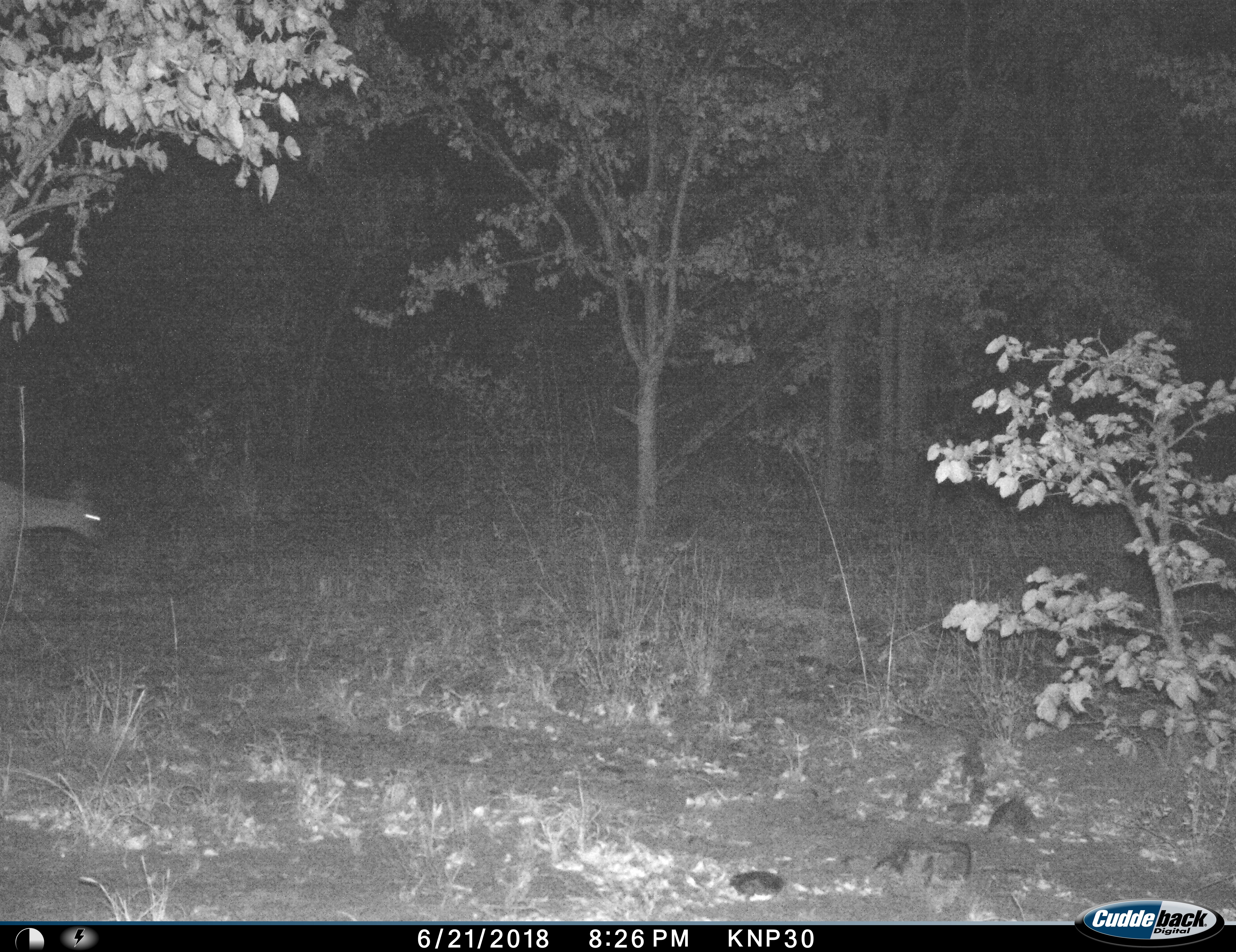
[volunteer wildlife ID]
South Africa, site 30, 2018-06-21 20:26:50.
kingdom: Animalia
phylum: Chordata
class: Mammalia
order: Artiodactyla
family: Bovidae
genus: Aepyceros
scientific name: Aepyceros melampus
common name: impala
Impala (Aepyceros melampus), count 1. Behavior (volunteer vote fractions): standing 0%, resting 0%, moving 100%, interacting 0%. Young present (vote fraction): 0%. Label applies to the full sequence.